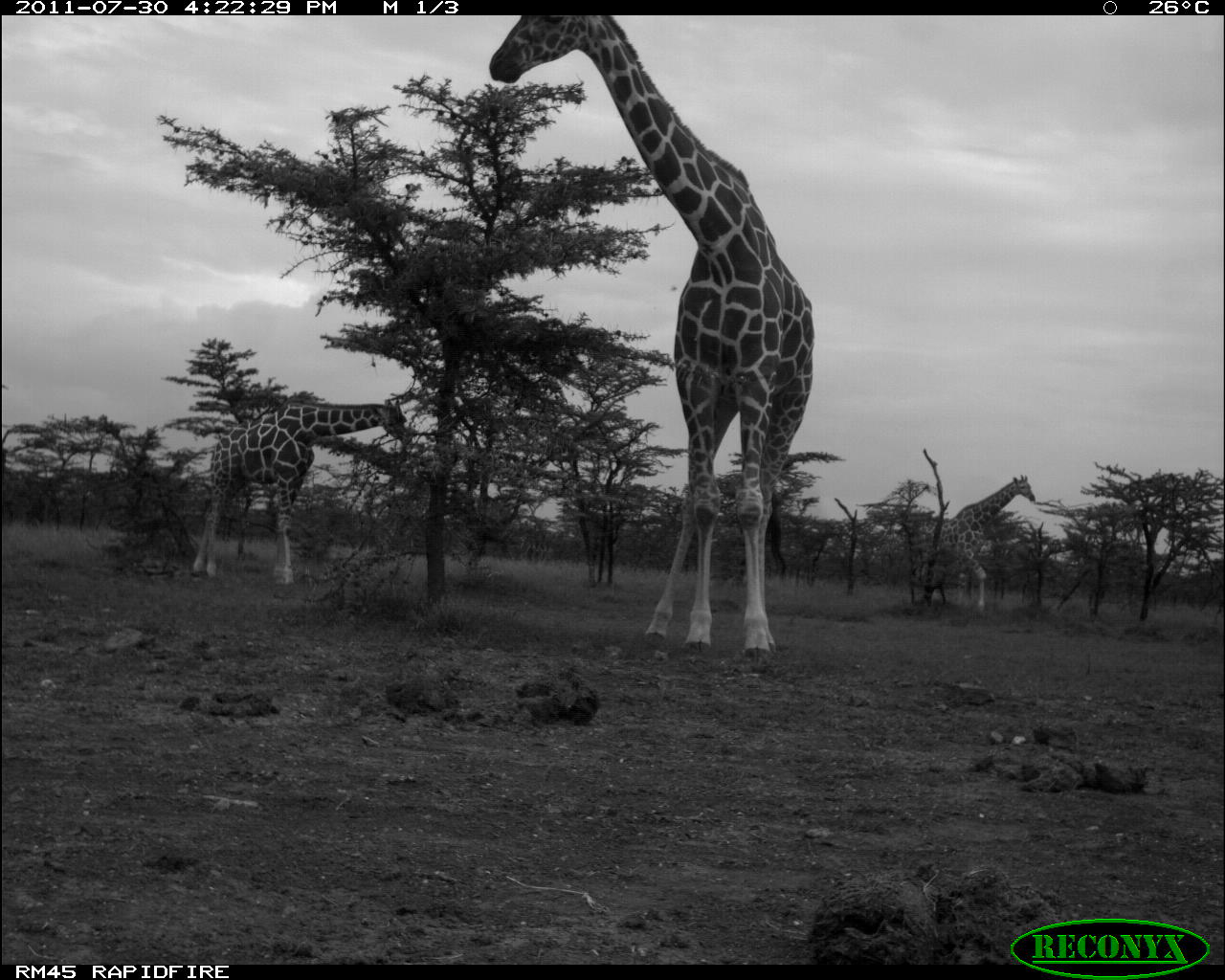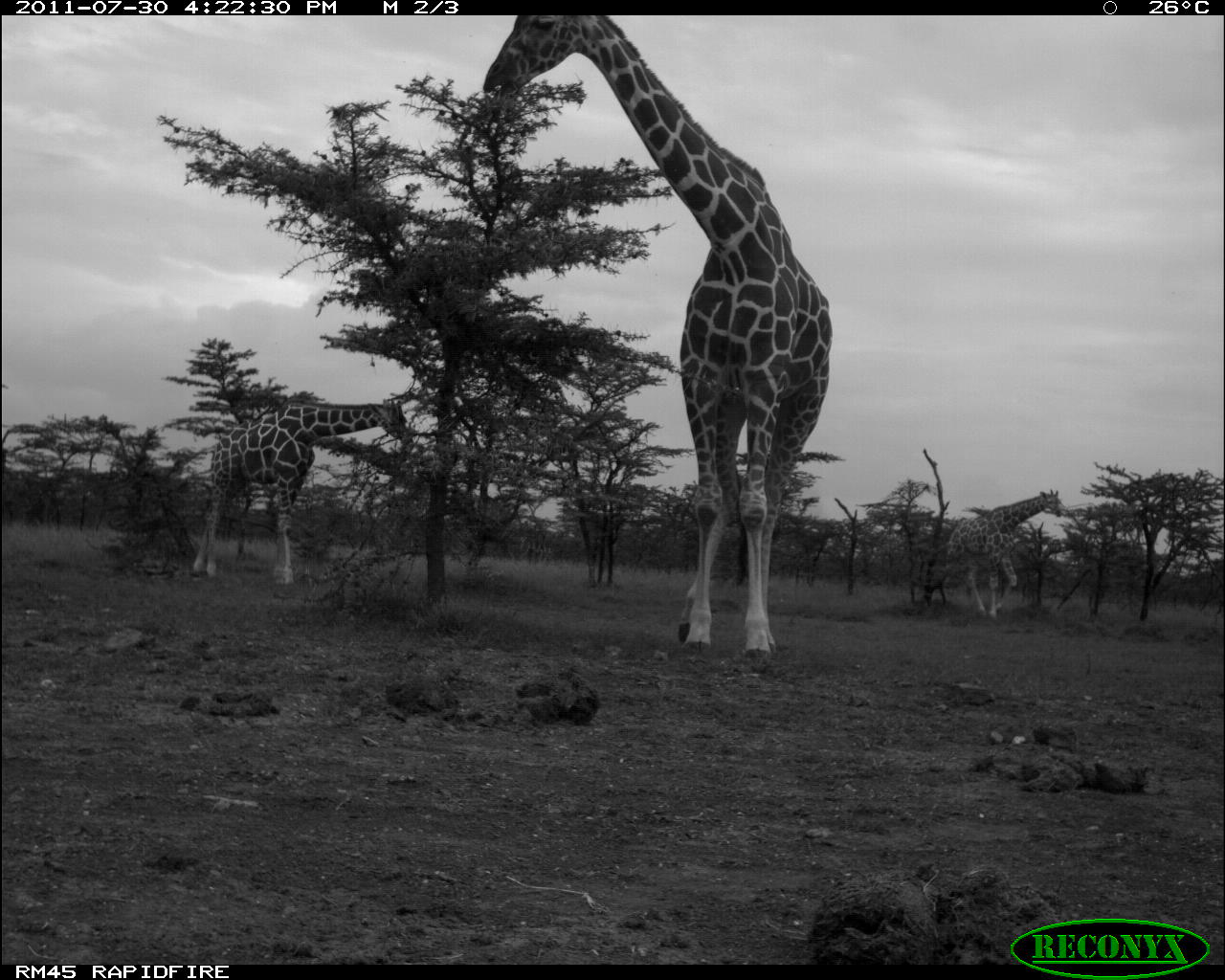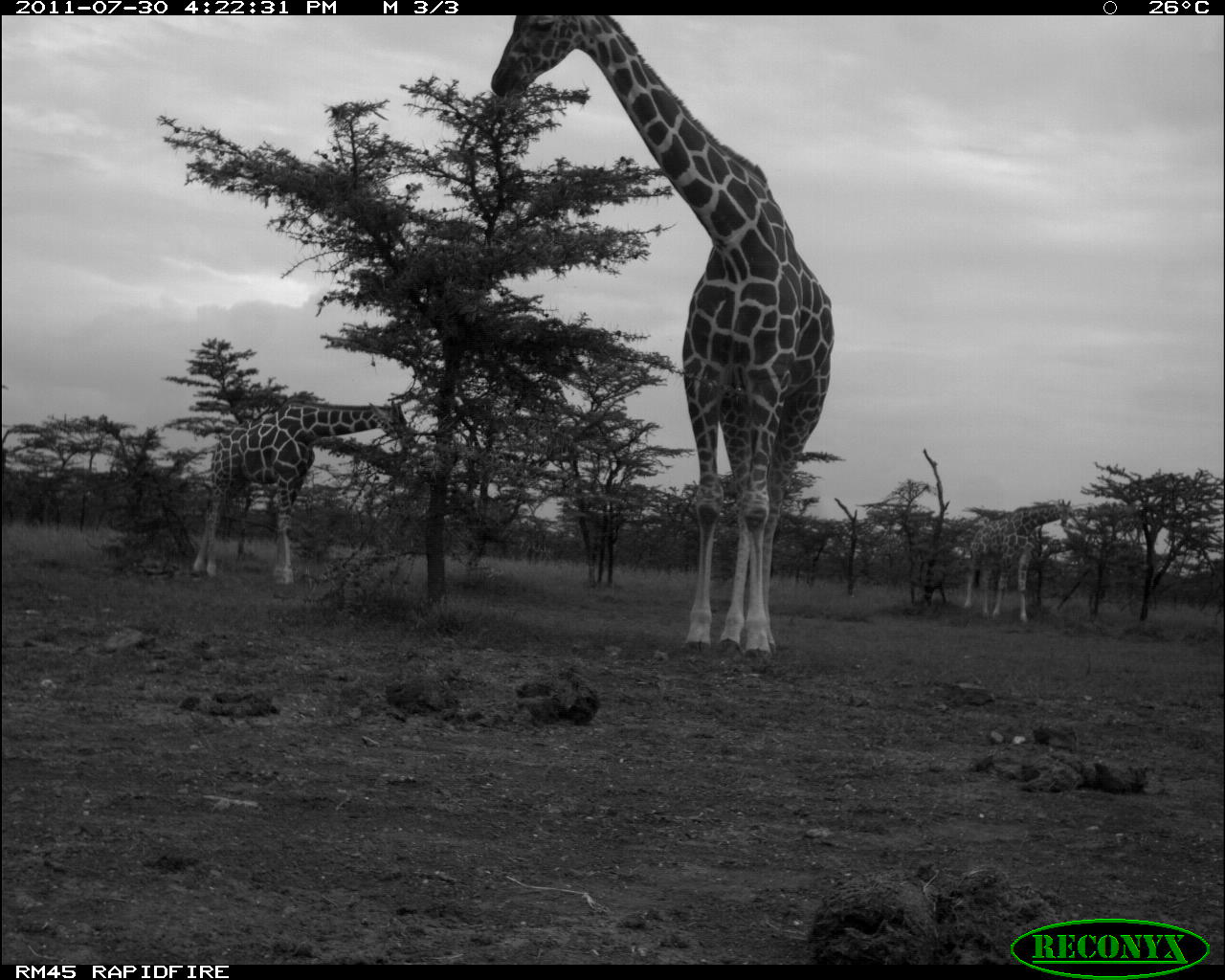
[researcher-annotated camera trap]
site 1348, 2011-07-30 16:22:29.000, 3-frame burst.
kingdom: Animalia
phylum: Chordata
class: Mammalia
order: Artiodactyla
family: Giraffidae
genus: Giraffa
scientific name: Giraffa camelopardalis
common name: giraffe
Giraffa camelopardalis (giraffe), count 3.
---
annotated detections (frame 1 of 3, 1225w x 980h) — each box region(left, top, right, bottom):
giraffa camelopardalis: region(488, 13, 813, 668); region(191, 402, 408, 602); region(908, 475, 1035, 615)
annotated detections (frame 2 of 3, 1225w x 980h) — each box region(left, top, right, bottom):
giraffa camelopardalis: region(484, 14, 832, 672); region(191, 397, 416, 597); region(942, 489, 1062, 623)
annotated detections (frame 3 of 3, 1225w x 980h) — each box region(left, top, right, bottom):
giraffa camelopardalis: region(492, 15, 832, 670); region(194, 402, 420, 596); region(964, 500, 1074, 628)